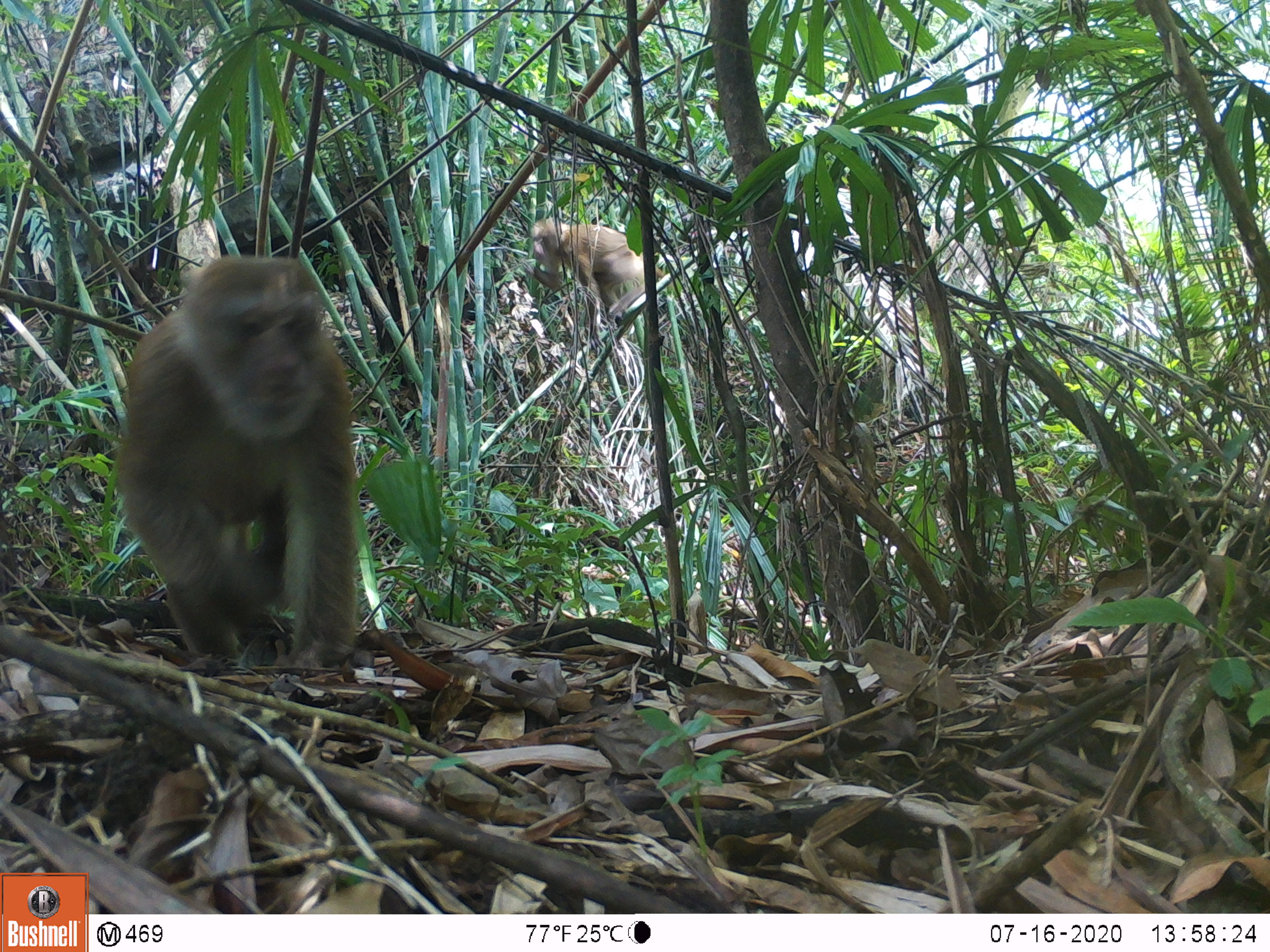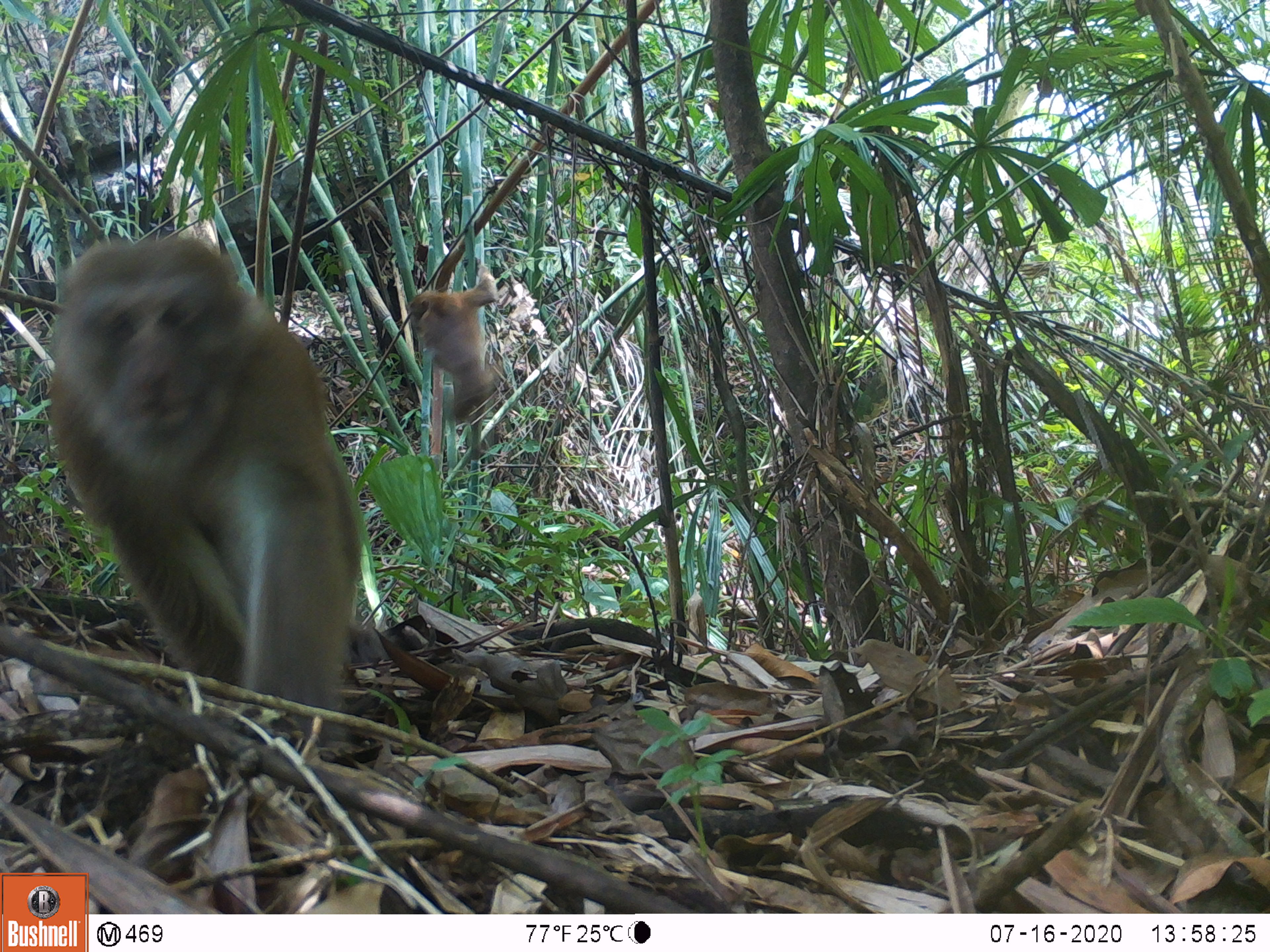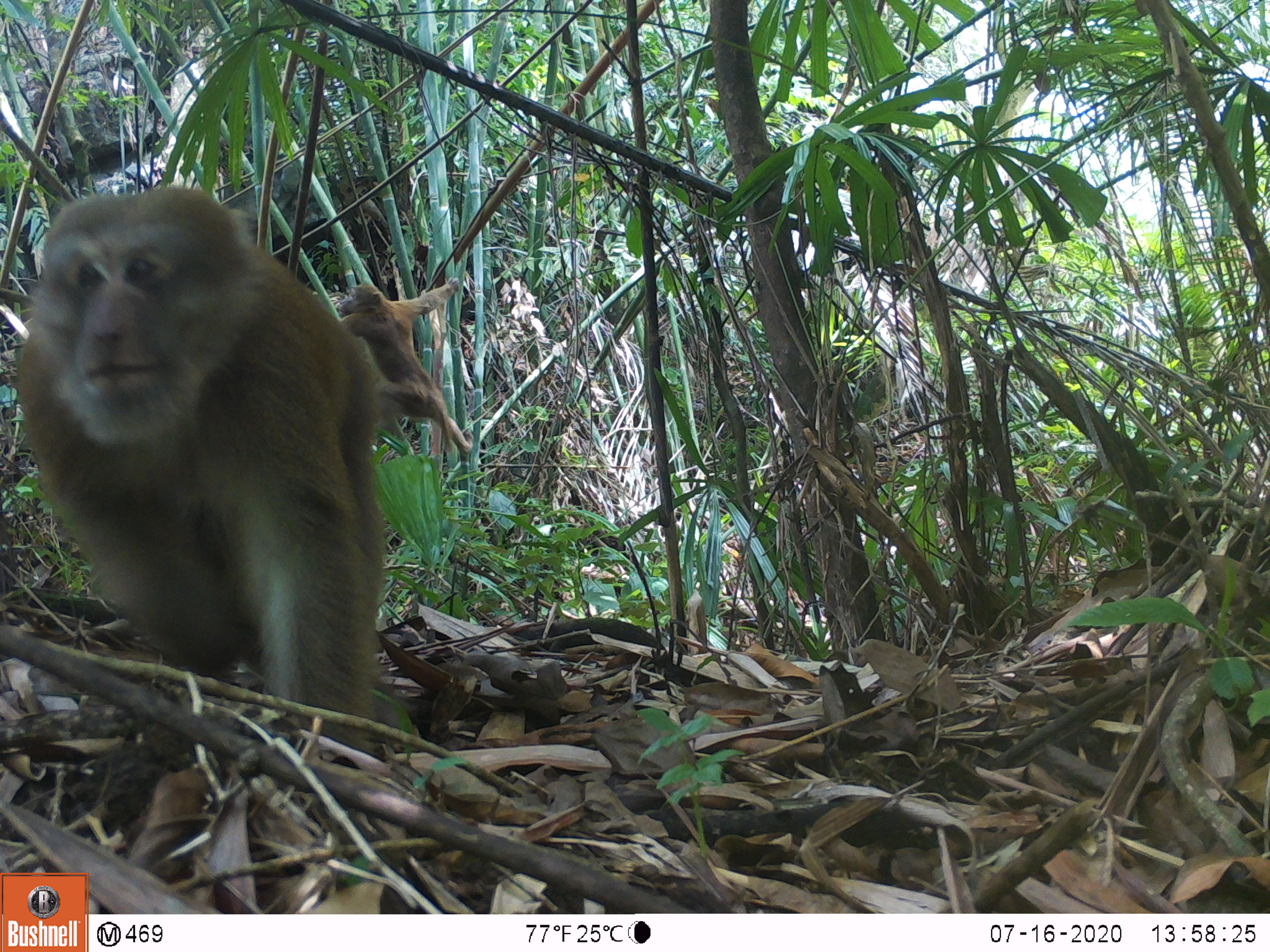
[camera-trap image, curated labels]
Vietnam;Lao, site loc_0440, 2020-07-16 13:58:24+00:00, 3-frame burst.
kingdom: Animalia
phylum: Chordata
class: Mammalia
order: Primates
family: Cercopithecidae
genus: Macaca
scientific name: Macaca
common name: macaques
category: assam or rhesus macaque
Assam or rhesus macaque (macaques) (Macaca). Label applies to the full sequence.